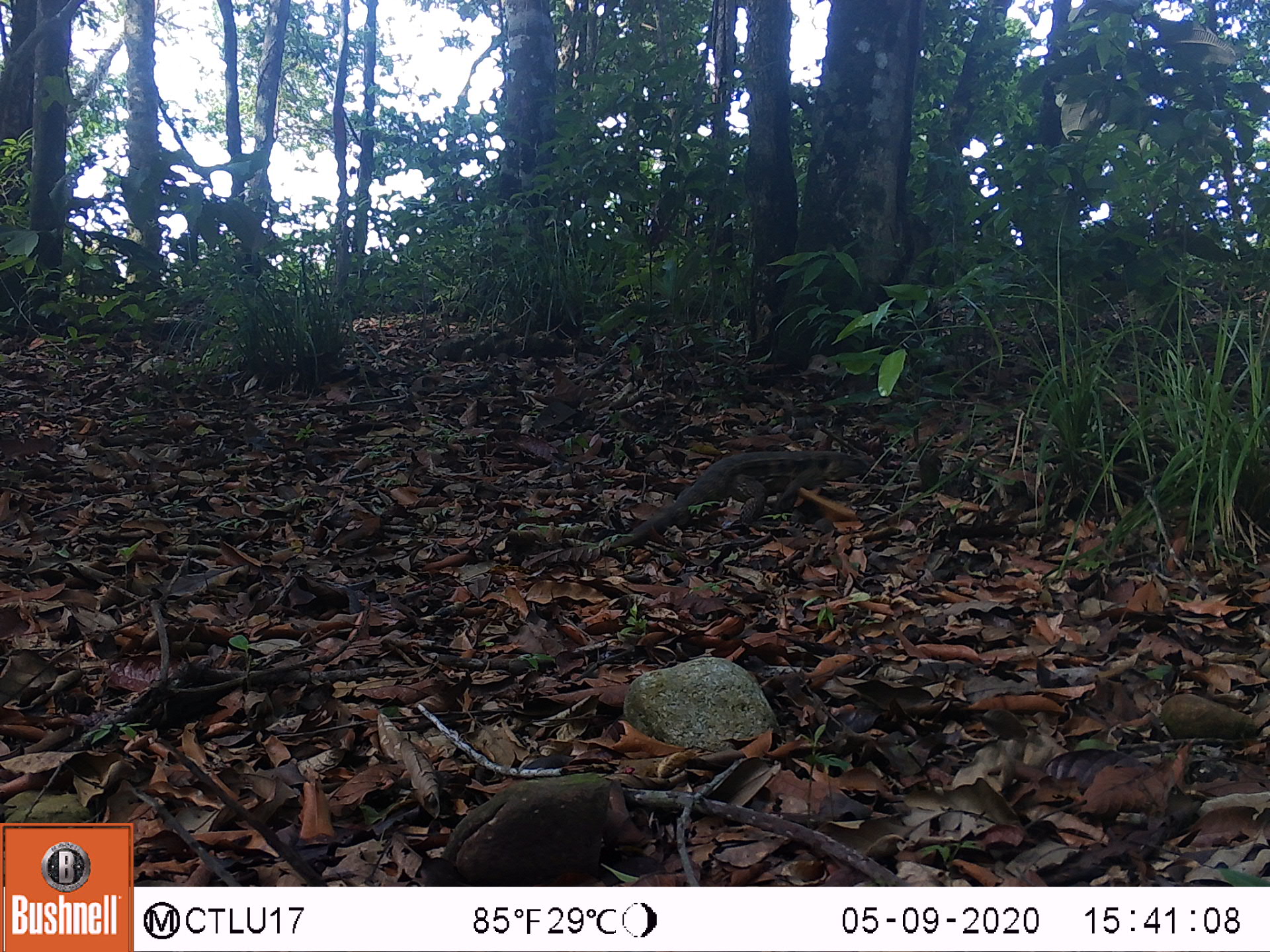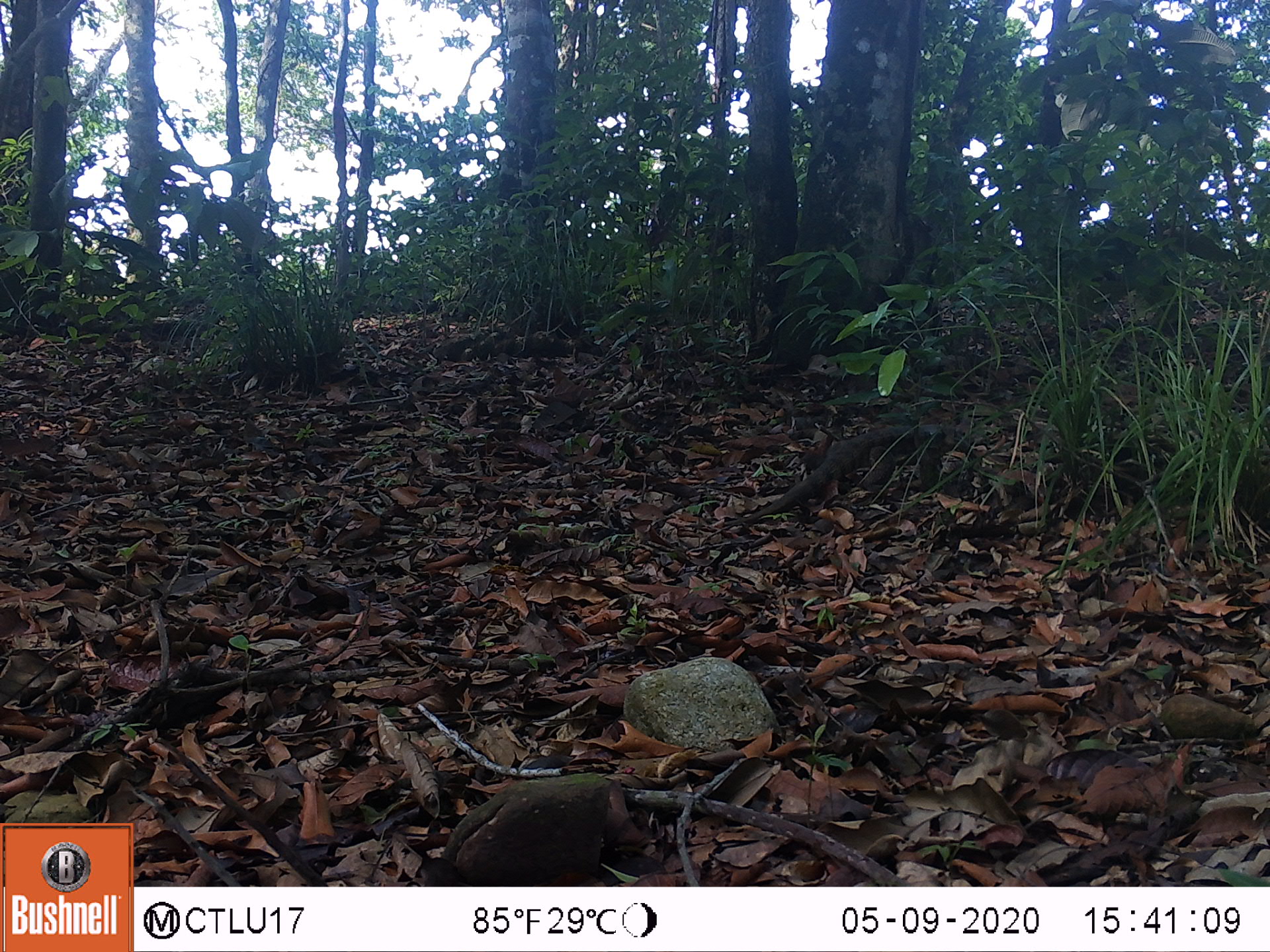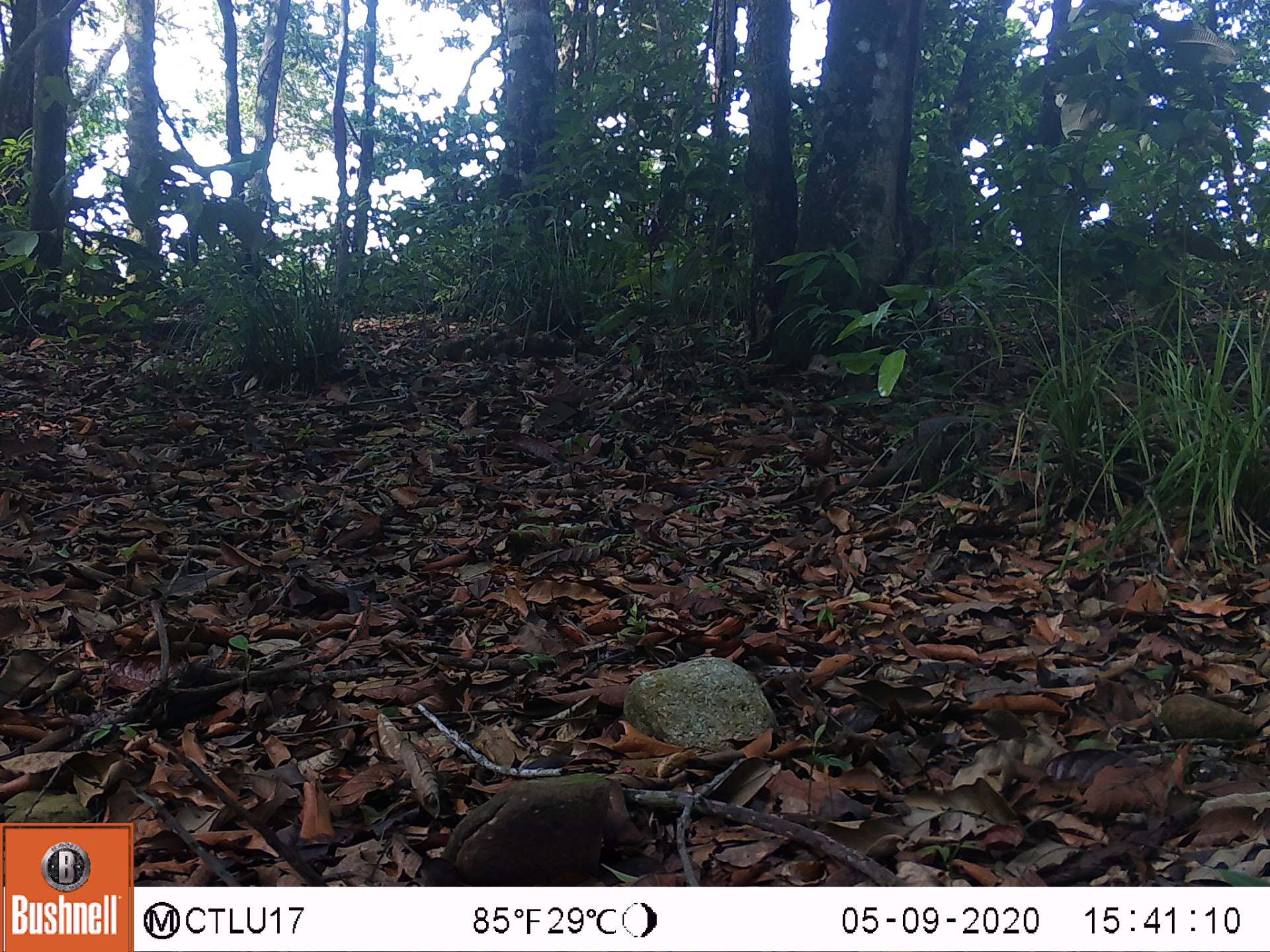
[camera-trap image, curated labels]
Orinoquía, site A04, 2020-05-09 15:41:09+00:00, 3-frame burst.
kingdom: Animalia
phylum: Chordata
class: Reptilia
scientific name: Reptilia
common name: reptile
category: unknown reptile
Unknown reptile (reptile) (Reptilia).